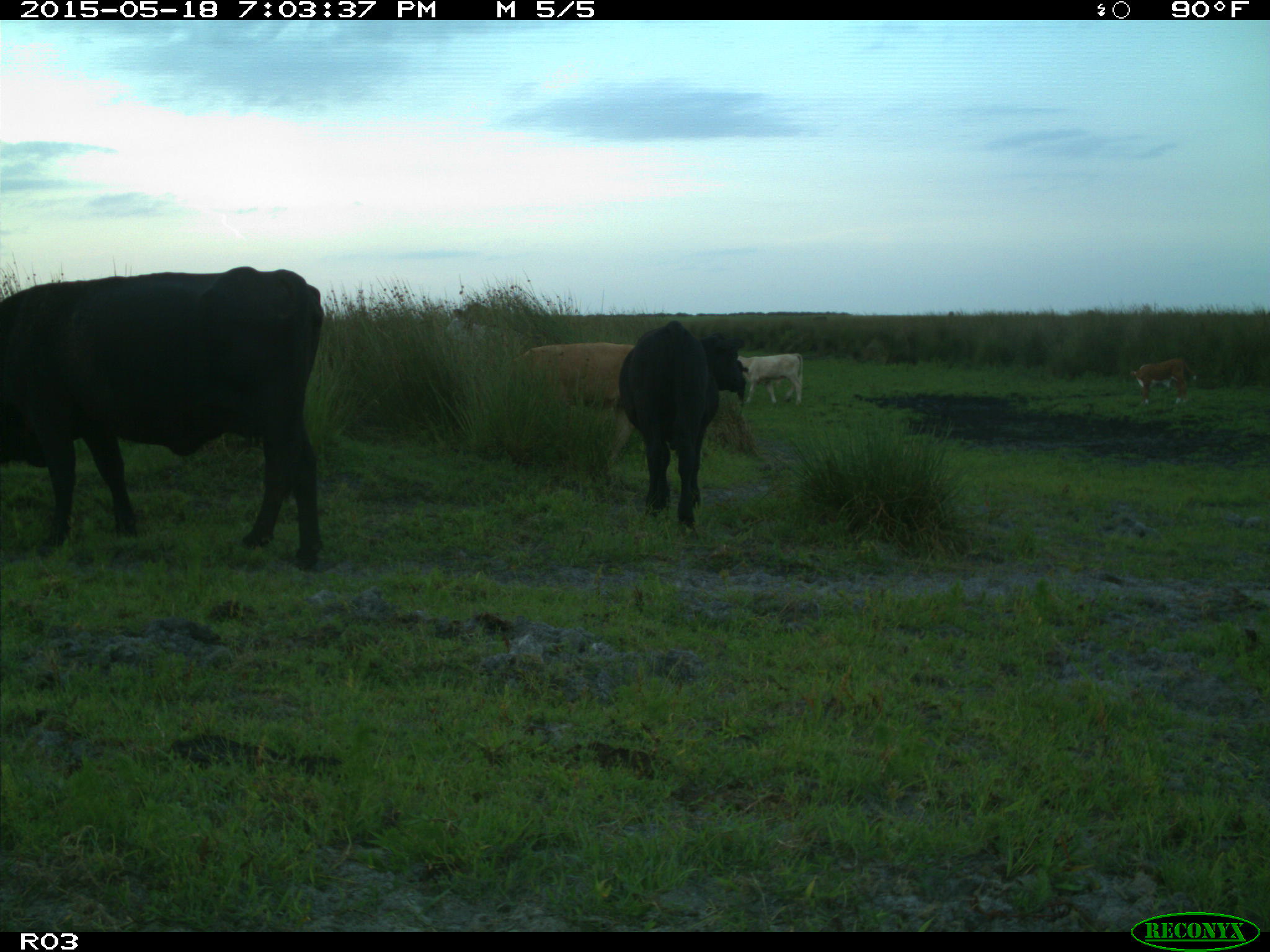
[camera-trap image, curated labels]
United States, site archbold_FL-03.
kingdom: Animalia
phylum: Chordata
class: Mammalia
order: Artiodactyla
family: Bovidae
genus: Bos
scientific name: Bos taurus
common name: domestic cow